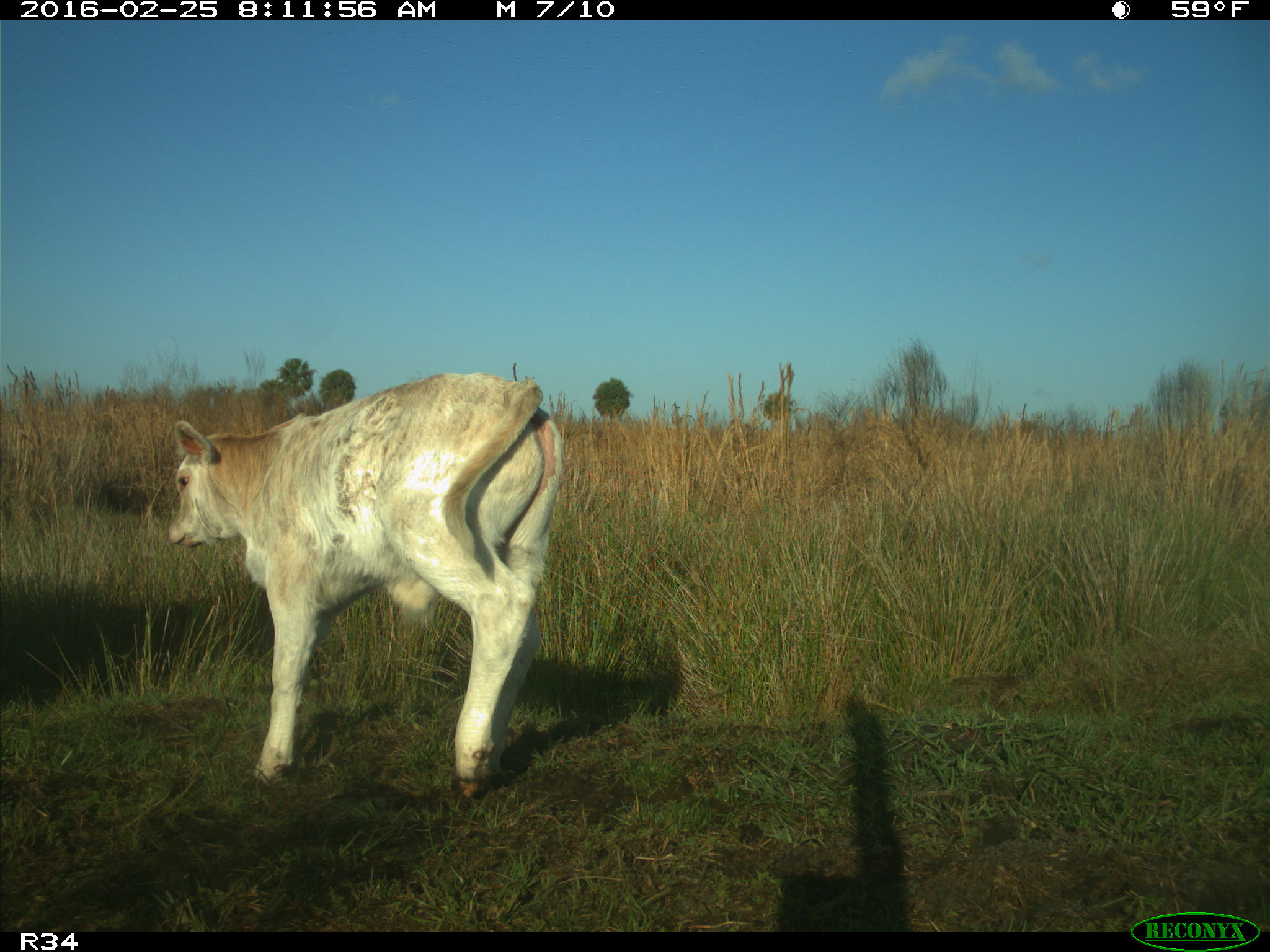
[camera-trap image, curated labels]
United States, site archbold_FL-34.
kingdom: Animalia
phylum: Chordata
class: Mammalia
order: Artiodactyla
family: Bovidae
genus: Bos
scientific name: Bos taurus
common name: domestic cow